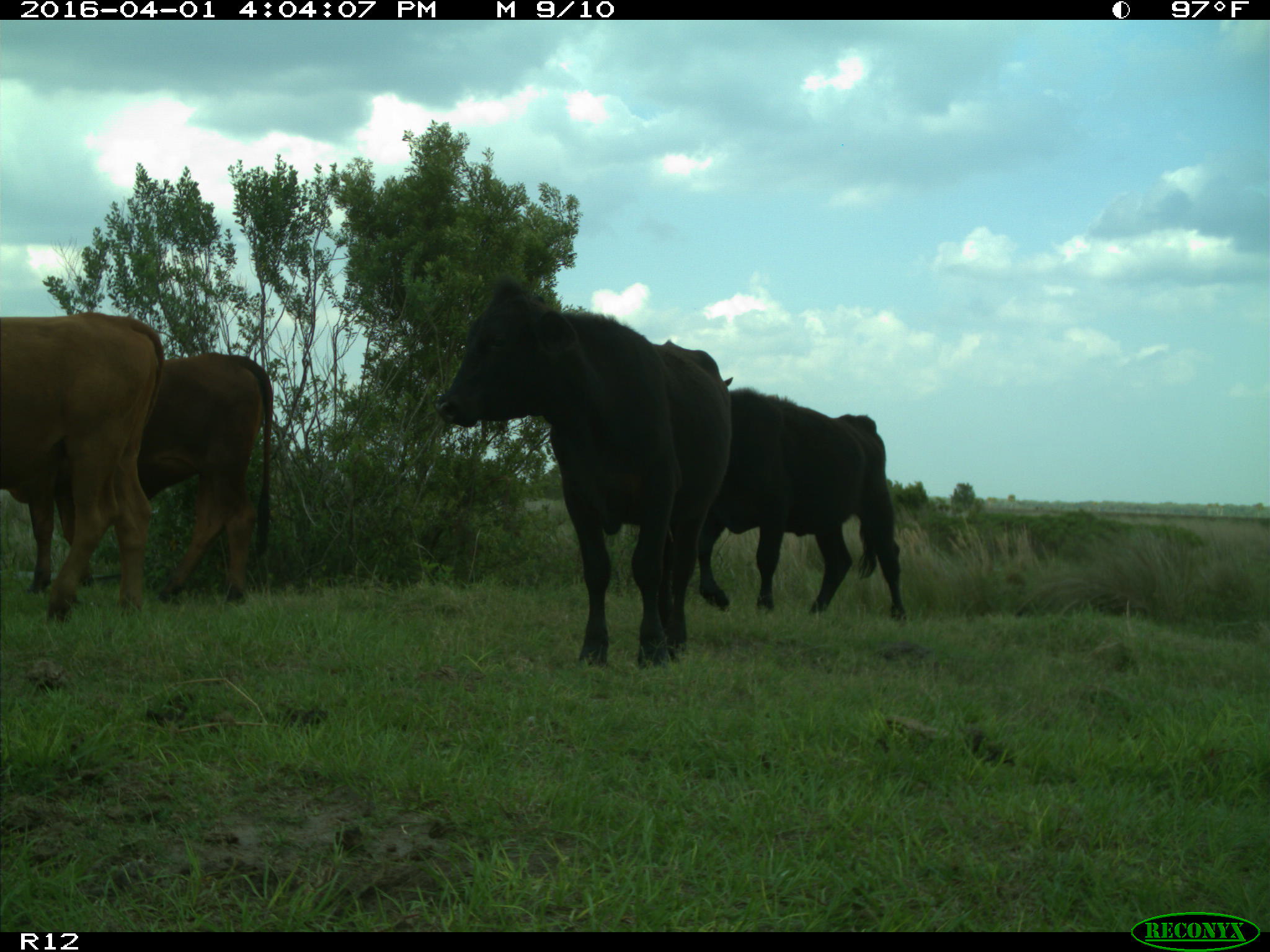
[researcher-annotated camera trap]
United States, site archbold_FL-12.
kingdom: Animalia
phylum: Chordata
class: Mammalia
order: Artiodactyla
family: Bovidae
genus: Bos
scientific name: Bos taurus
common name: domestic cow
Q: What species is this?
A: Bos taurus (domestic cow).